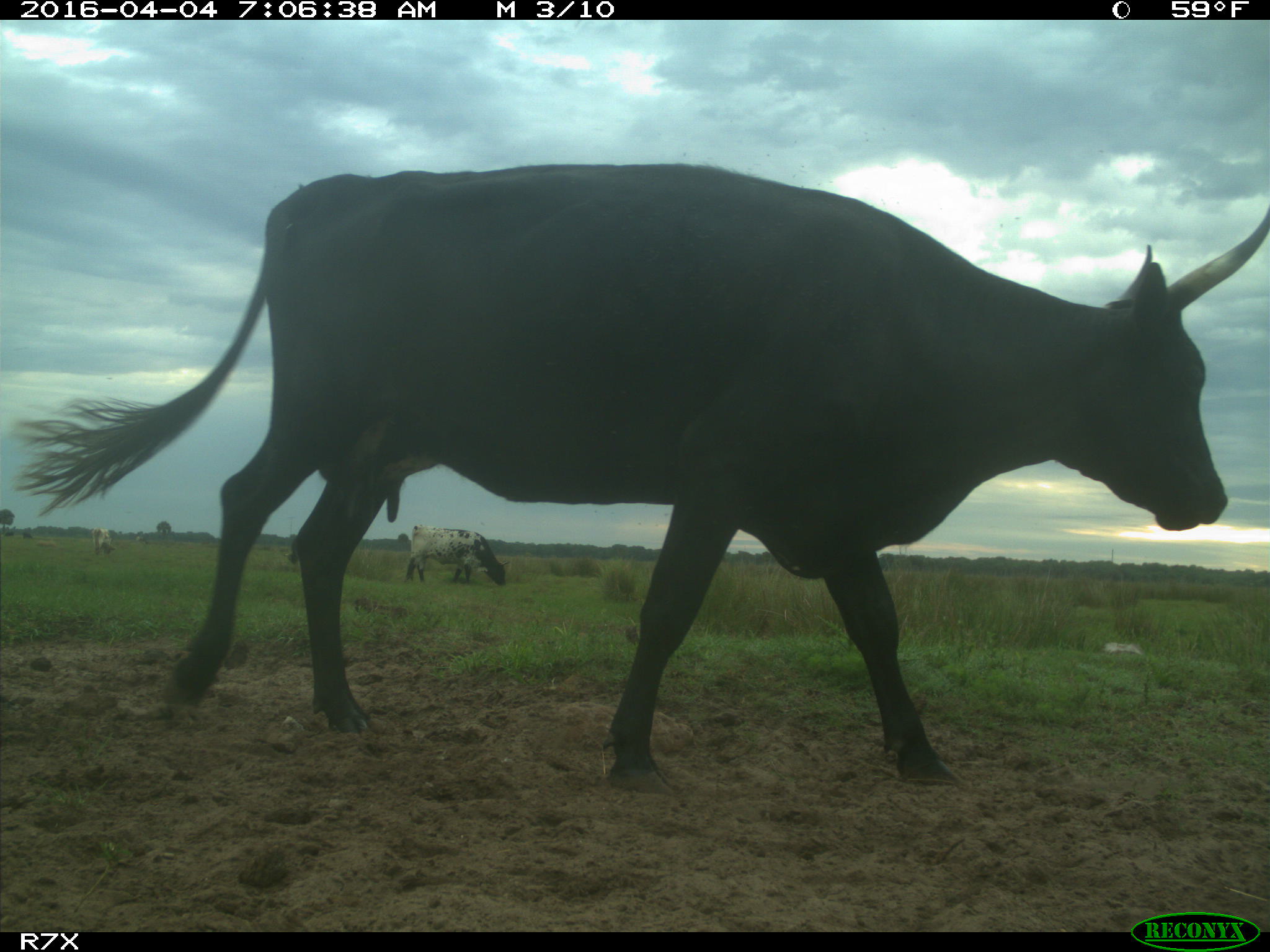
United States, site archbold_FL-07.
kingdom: Animalia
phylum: Chordata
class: Mammalia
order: Artiodactyla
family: Bovidae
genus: Bos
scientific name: Bos taurus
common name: domestic cow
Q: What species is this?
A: Bos taurus (domestic cow).